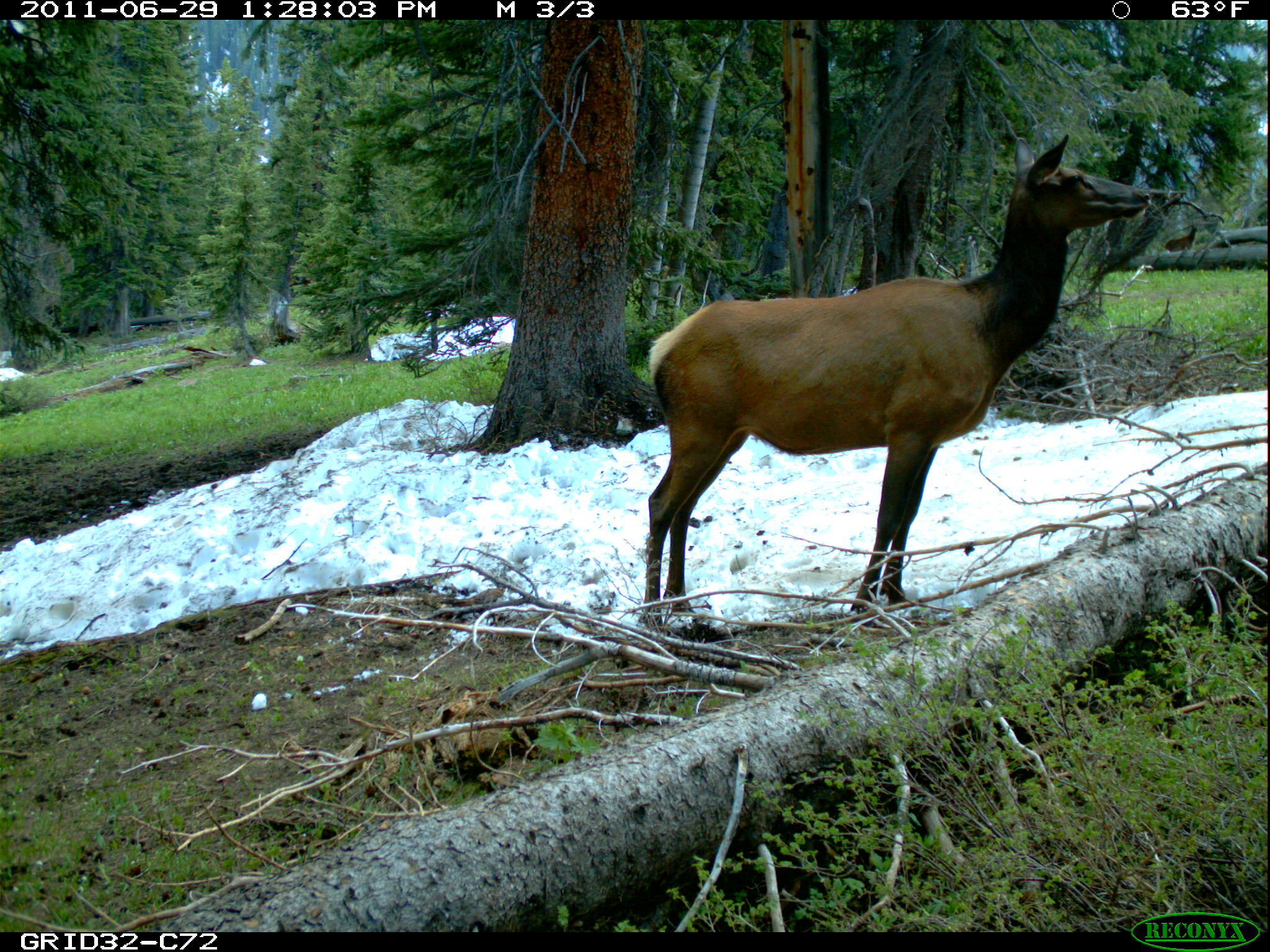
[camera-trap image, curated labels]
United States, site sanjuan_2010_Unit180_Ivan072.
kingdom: Animalia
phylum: Chordata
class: Mammalia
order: Artiodactyla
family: Cervidae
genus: Cervus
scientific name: Cervus elaphus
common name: red deer